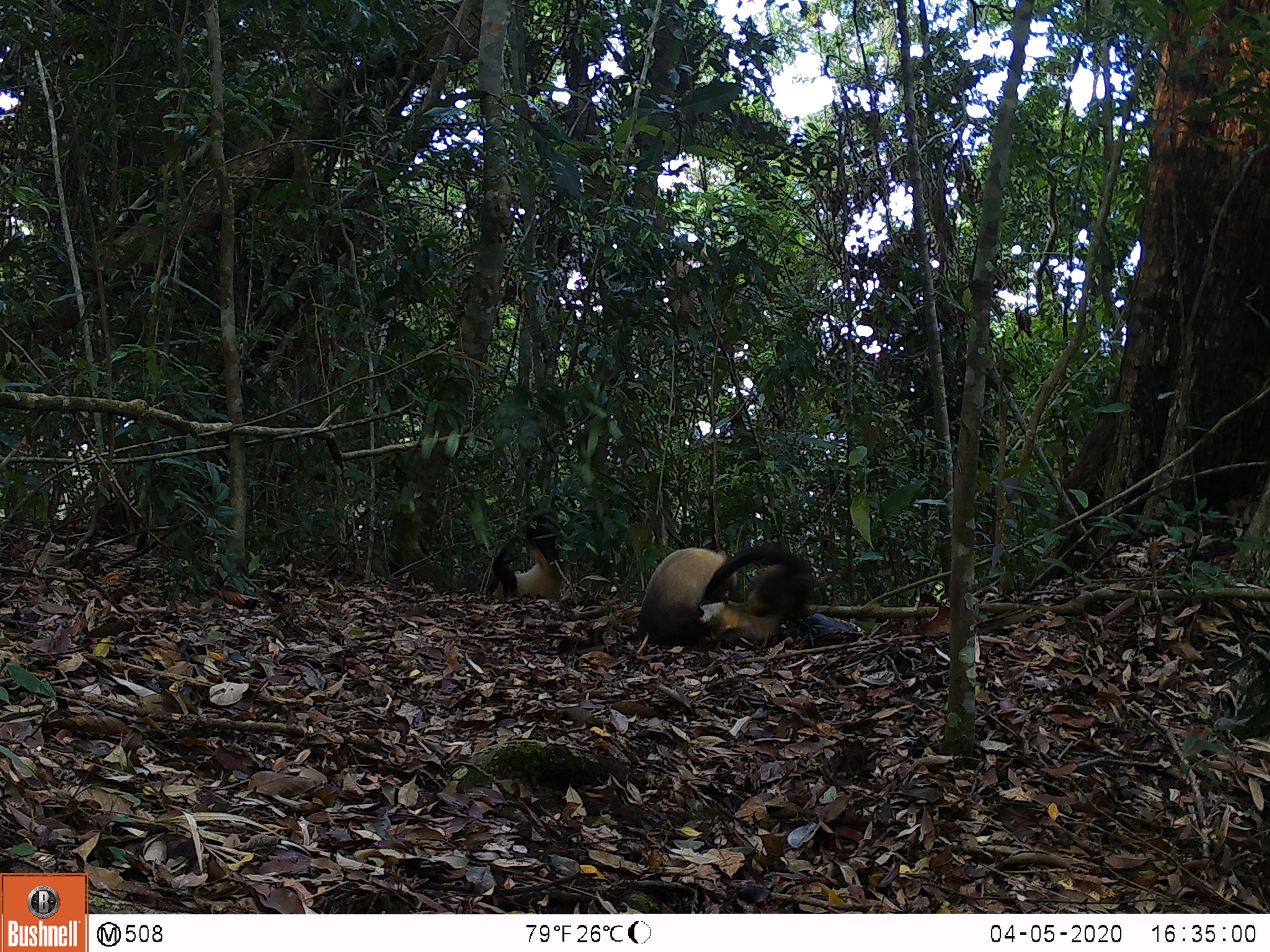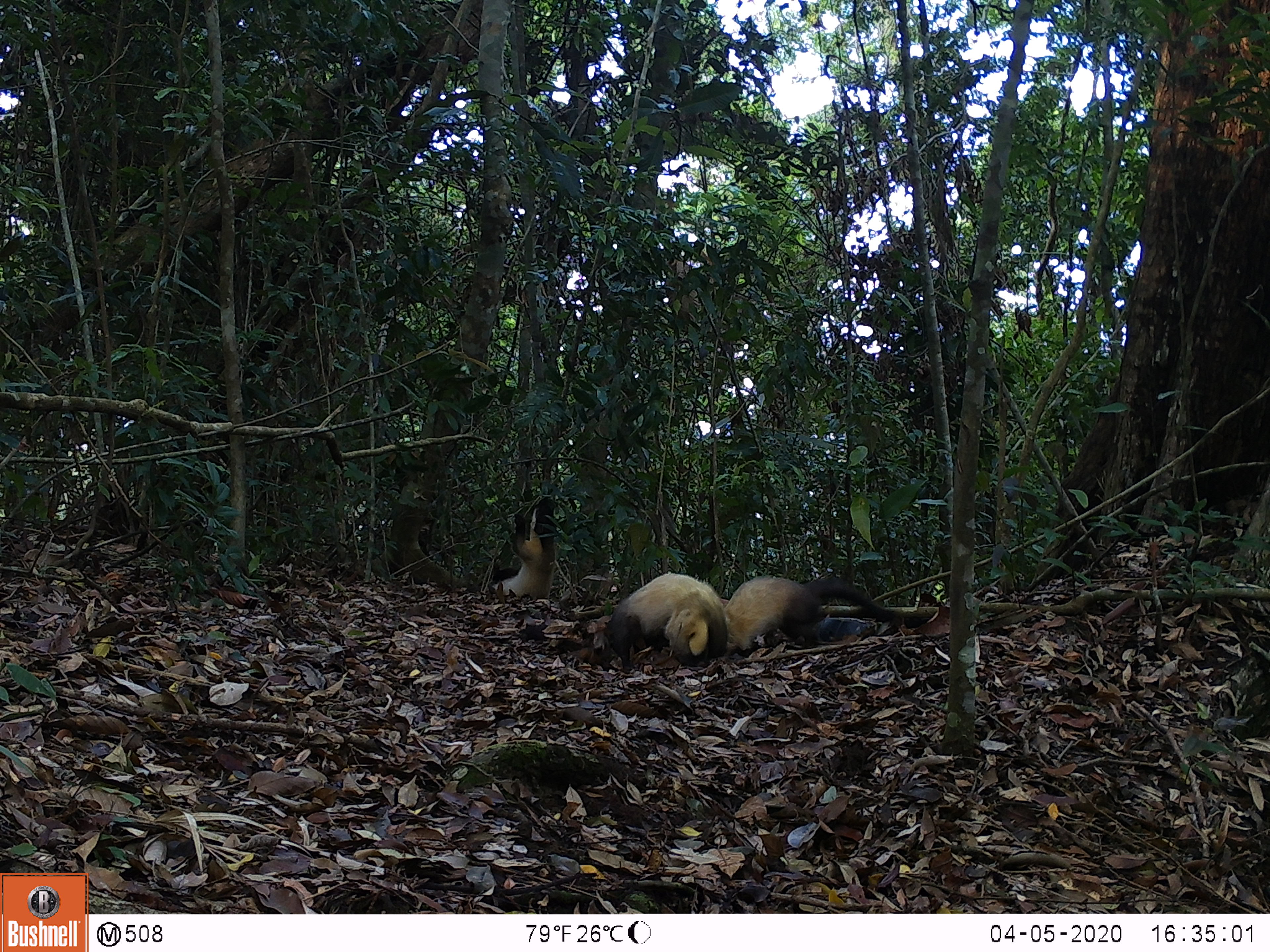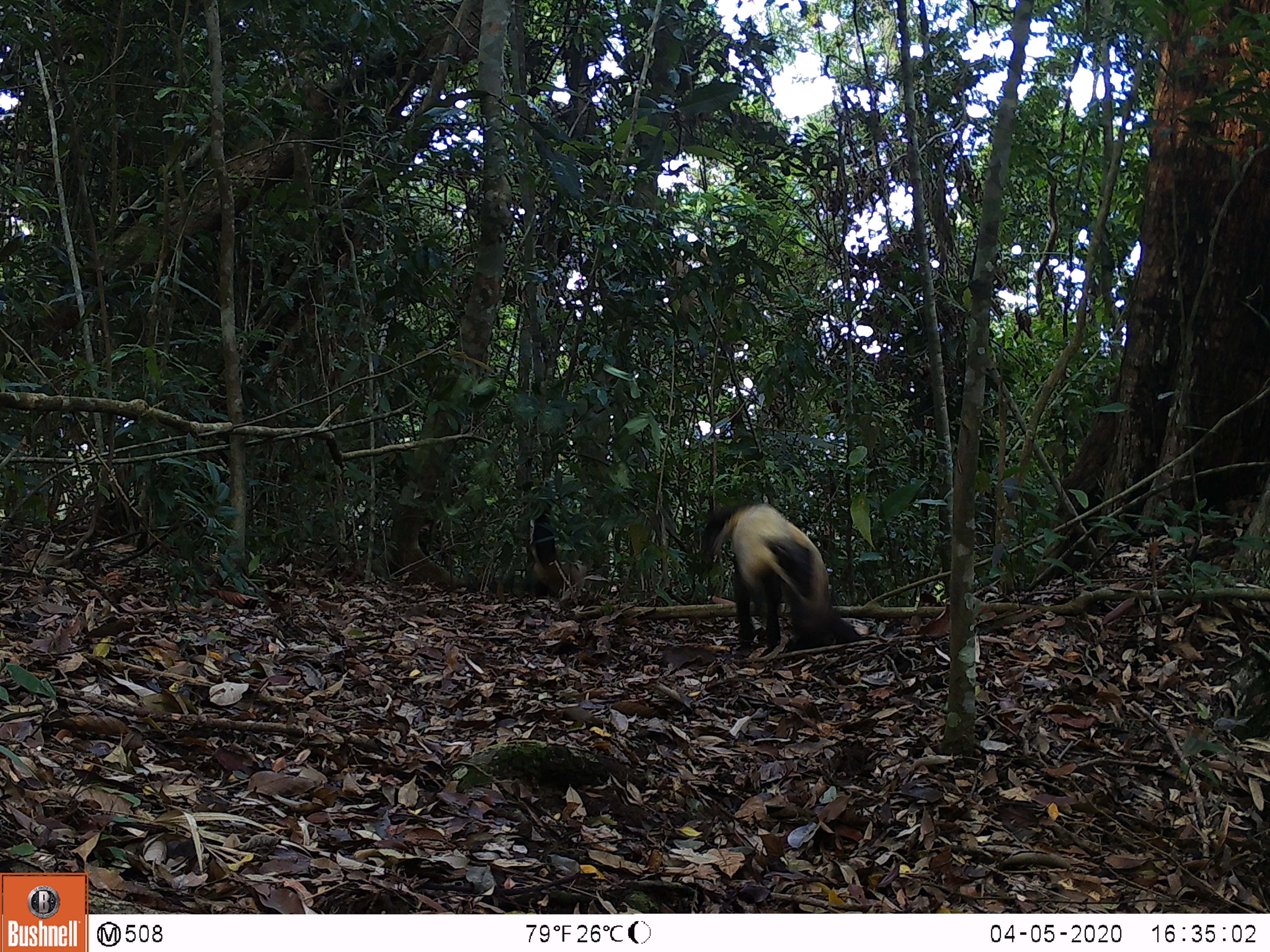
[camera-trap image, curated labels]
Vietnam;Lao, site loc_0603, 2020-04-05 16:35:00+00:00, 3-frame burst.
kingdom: Animalia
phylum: Chordata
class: Mammalia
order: Carnivora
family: Mustelidae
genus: Martes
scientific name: Martes flavigula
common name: yellow-throated marten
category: yellow throated marten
Yellow throated marten (yellow-throated marten) (Martes flavigula). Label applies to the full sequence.